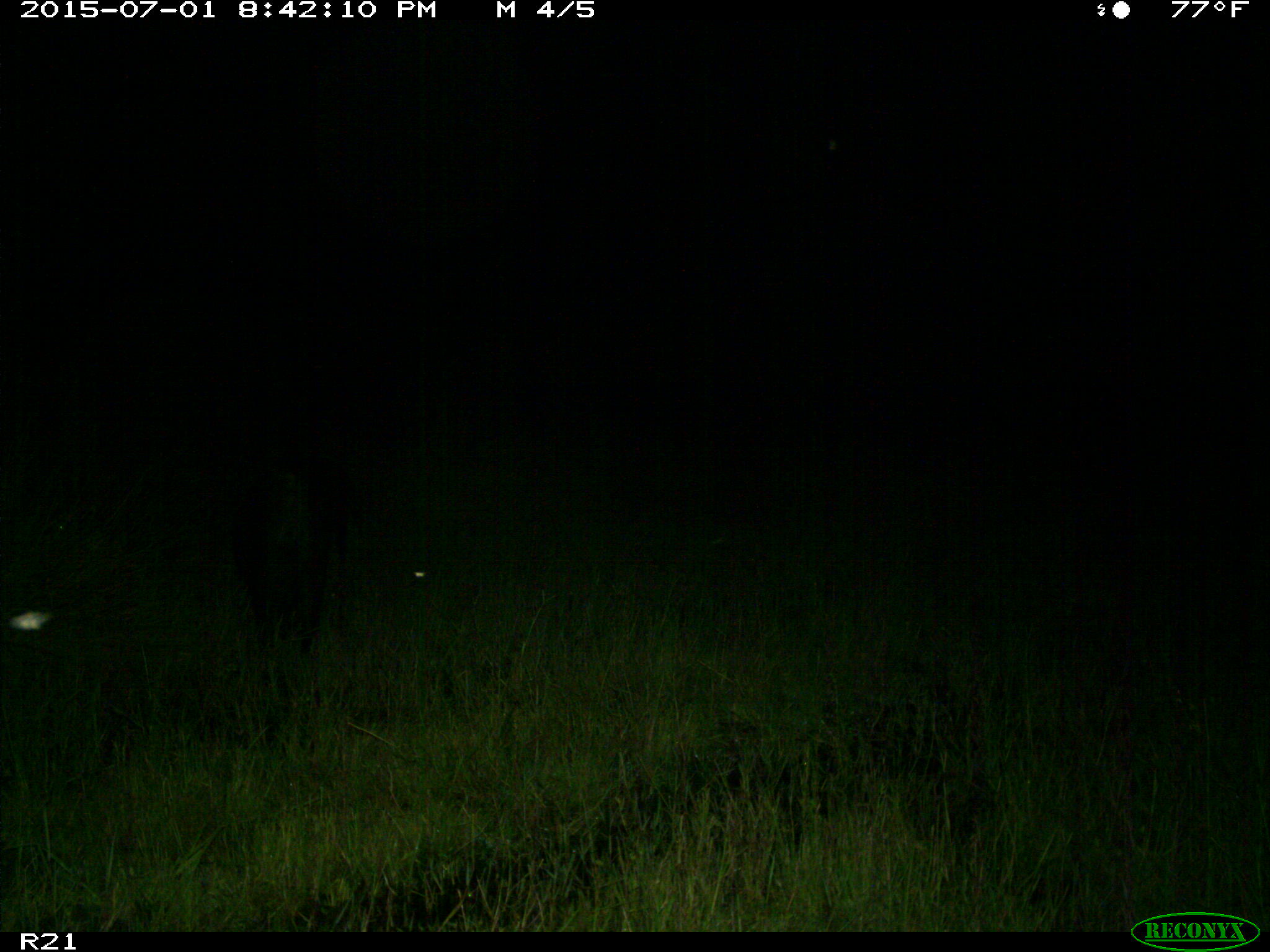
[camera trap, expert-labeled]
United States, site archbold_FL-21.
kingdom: Animalia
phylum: Chordata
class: Mammalia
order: Artiodactyla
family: Suidae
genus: Sus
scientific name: Sus scrofa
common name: wild boar